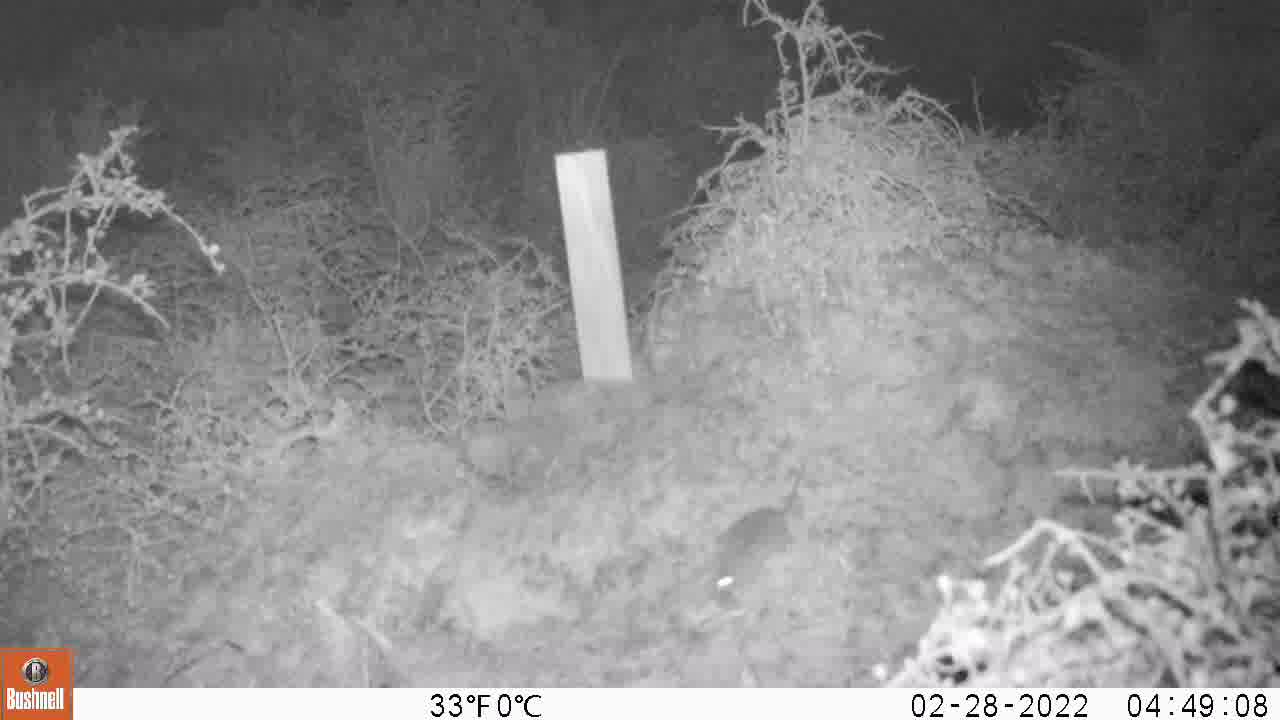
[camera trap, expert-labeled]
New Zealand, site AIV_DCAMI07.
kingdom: Animalia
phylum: Chordata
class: Mammalia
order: Rodentia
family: Muridae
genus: Mus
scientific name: Mus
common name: mouse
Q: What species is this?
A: Mouse (Mus).